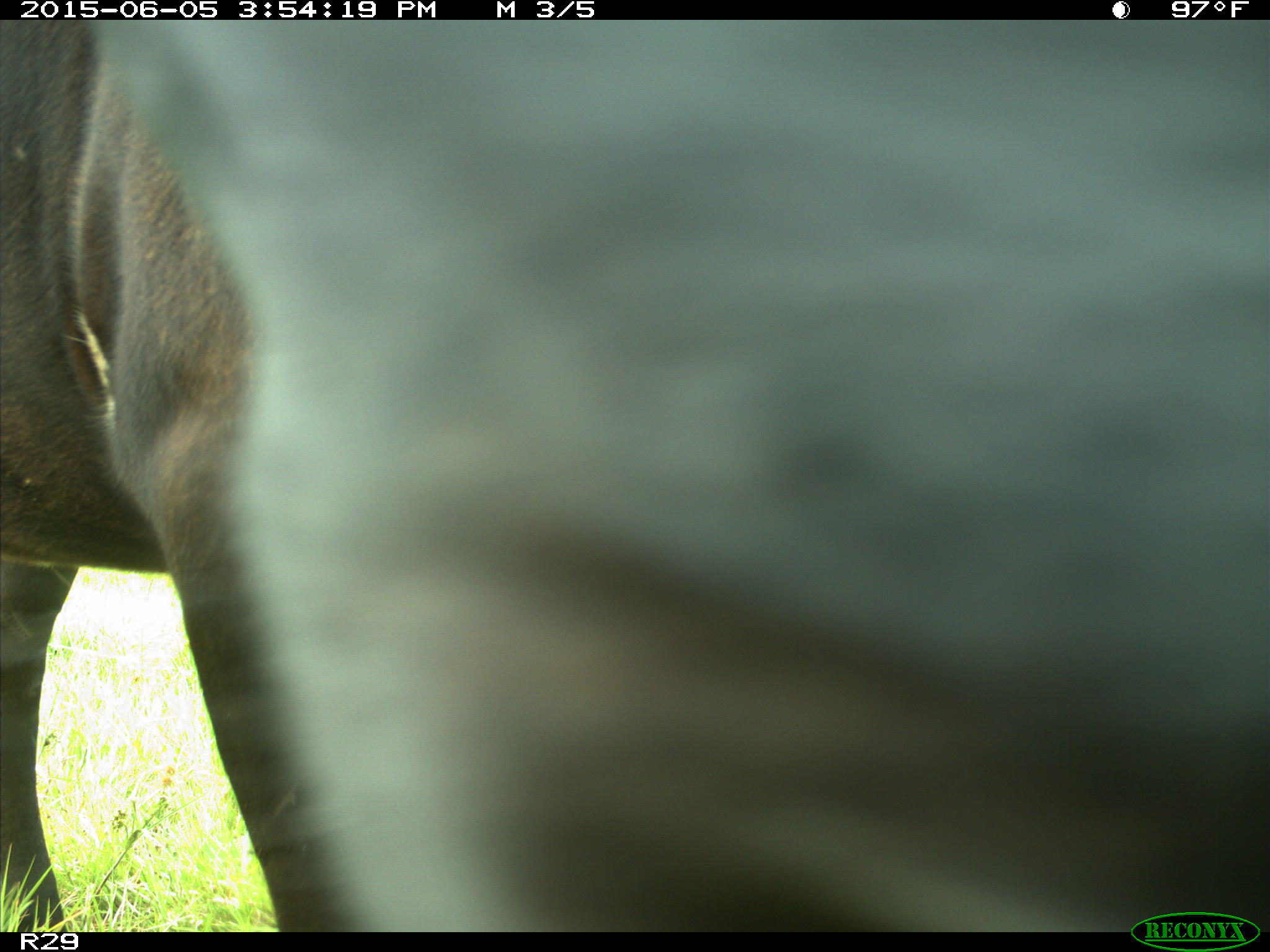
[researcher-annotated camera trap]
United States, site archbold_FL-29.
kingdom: Animalia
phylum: Chordata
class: Mammalia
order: Artiodactyla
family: Bovidae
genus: Bos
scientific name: Bos taurus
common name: domestic cow